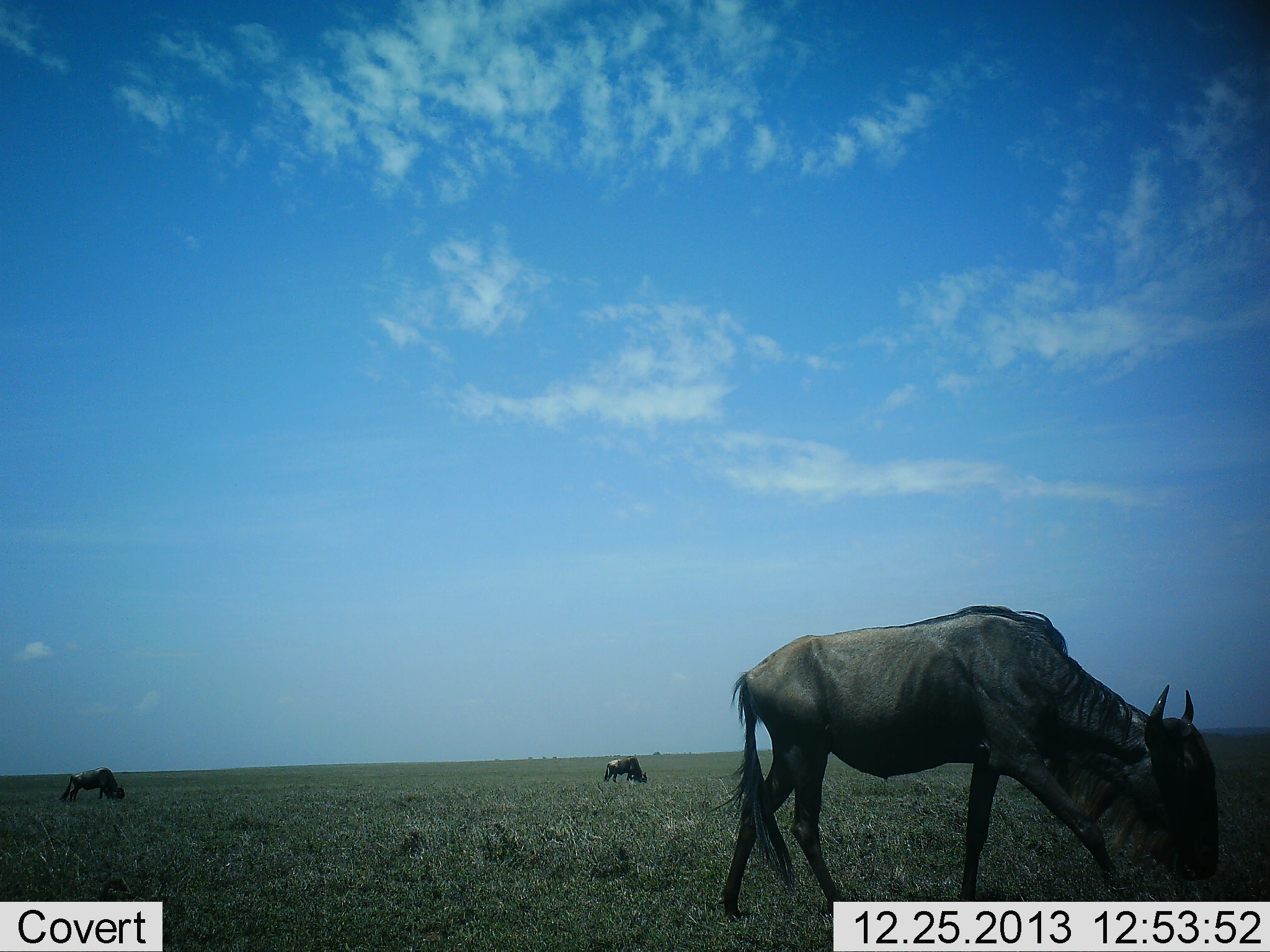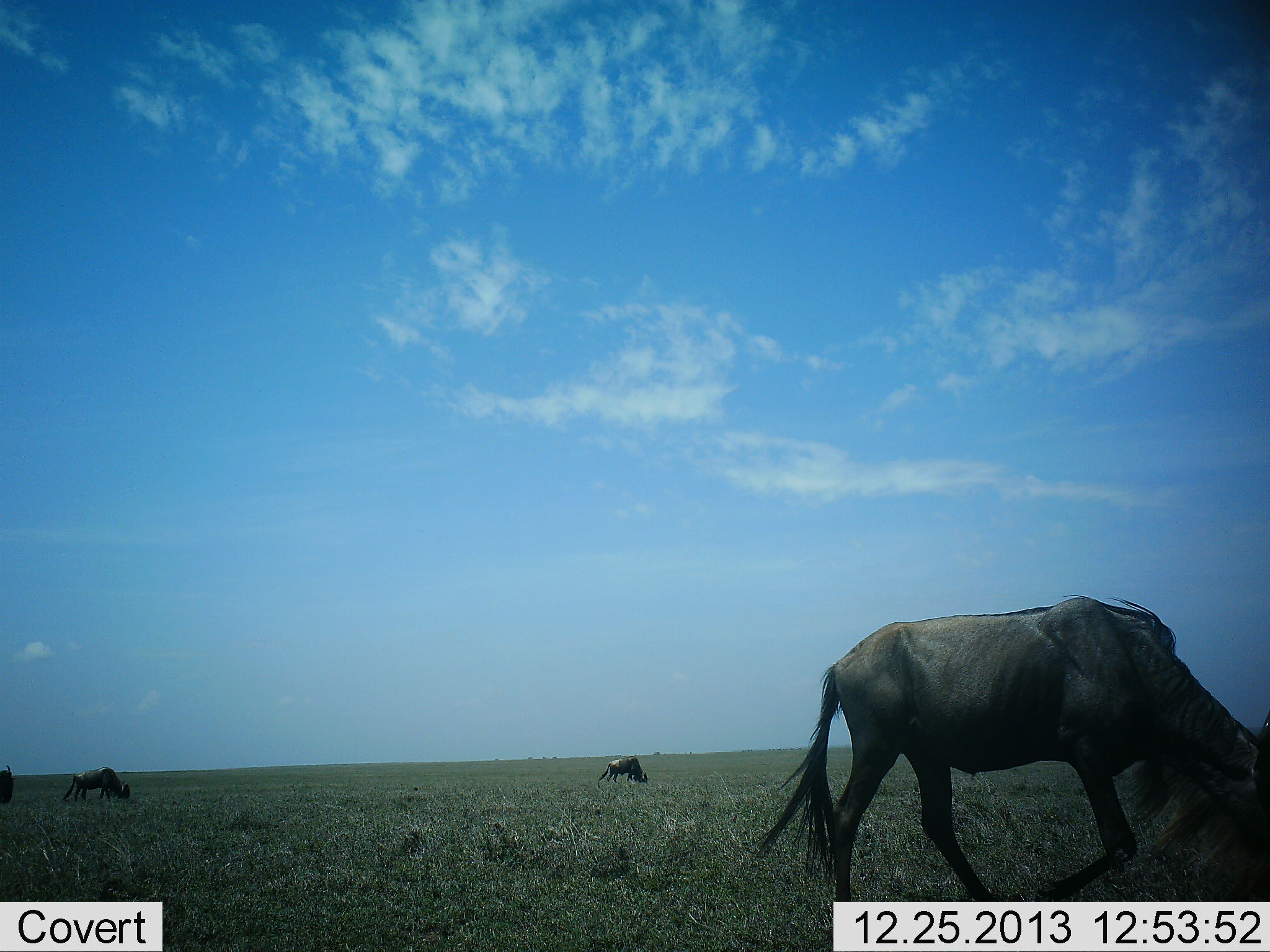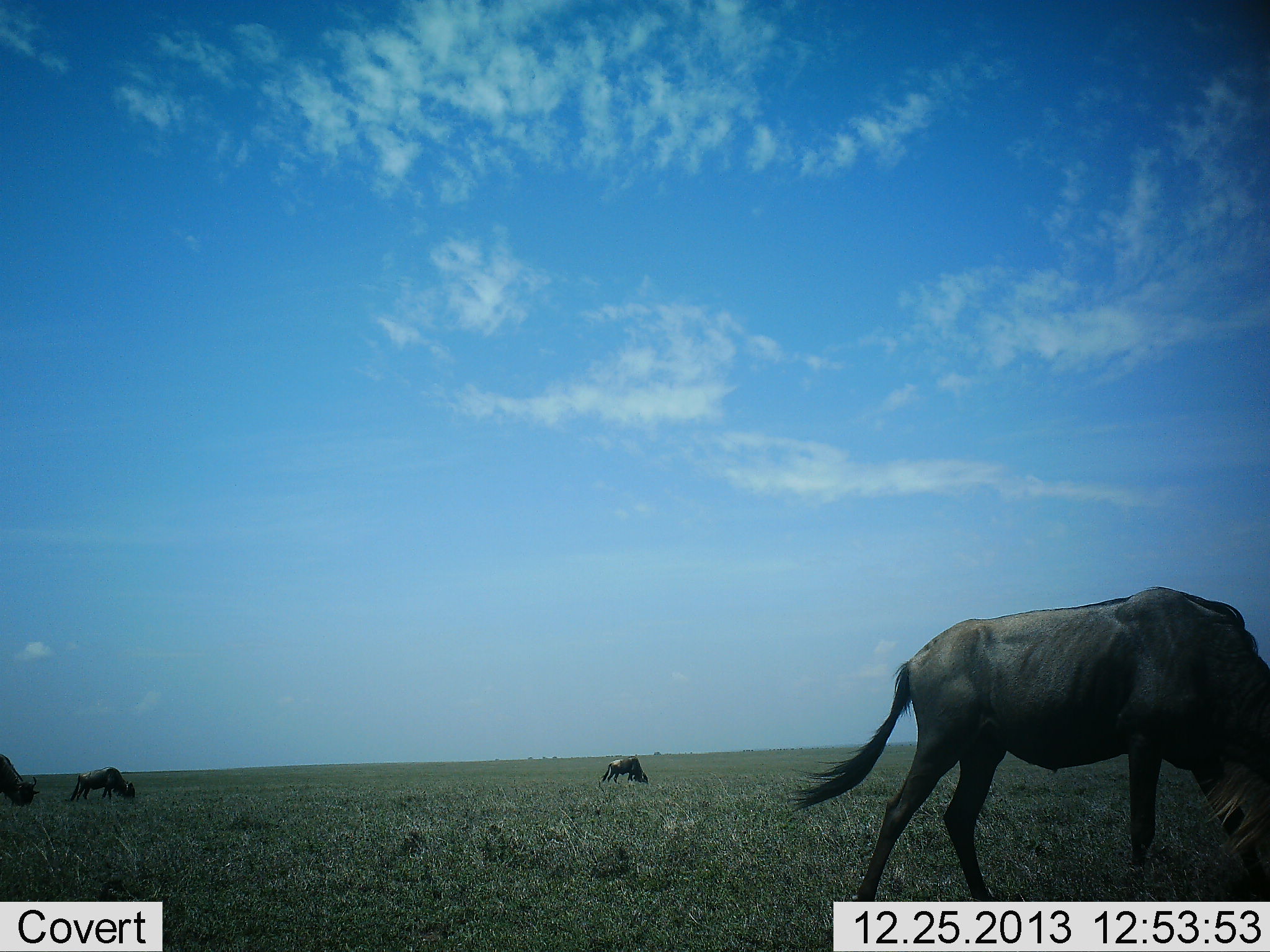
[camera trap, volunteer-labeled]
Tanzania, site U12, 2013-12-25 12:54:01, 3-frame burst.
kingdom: Animalia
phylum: Chordata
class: Mammalia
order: Artiodactyla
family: Bovidae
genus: Connochaetes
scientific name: Connochaetes taurinus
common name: blue wildebeest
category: wildebeest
Wildebeest (blue wildebeest) (Connochaetes taurinus), count 4. Behavior (volunteer vote fractions): standing 10%, resting 0%, moving 10%, interacting 0%. Young present (vote fraction): 0%. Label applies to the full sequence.